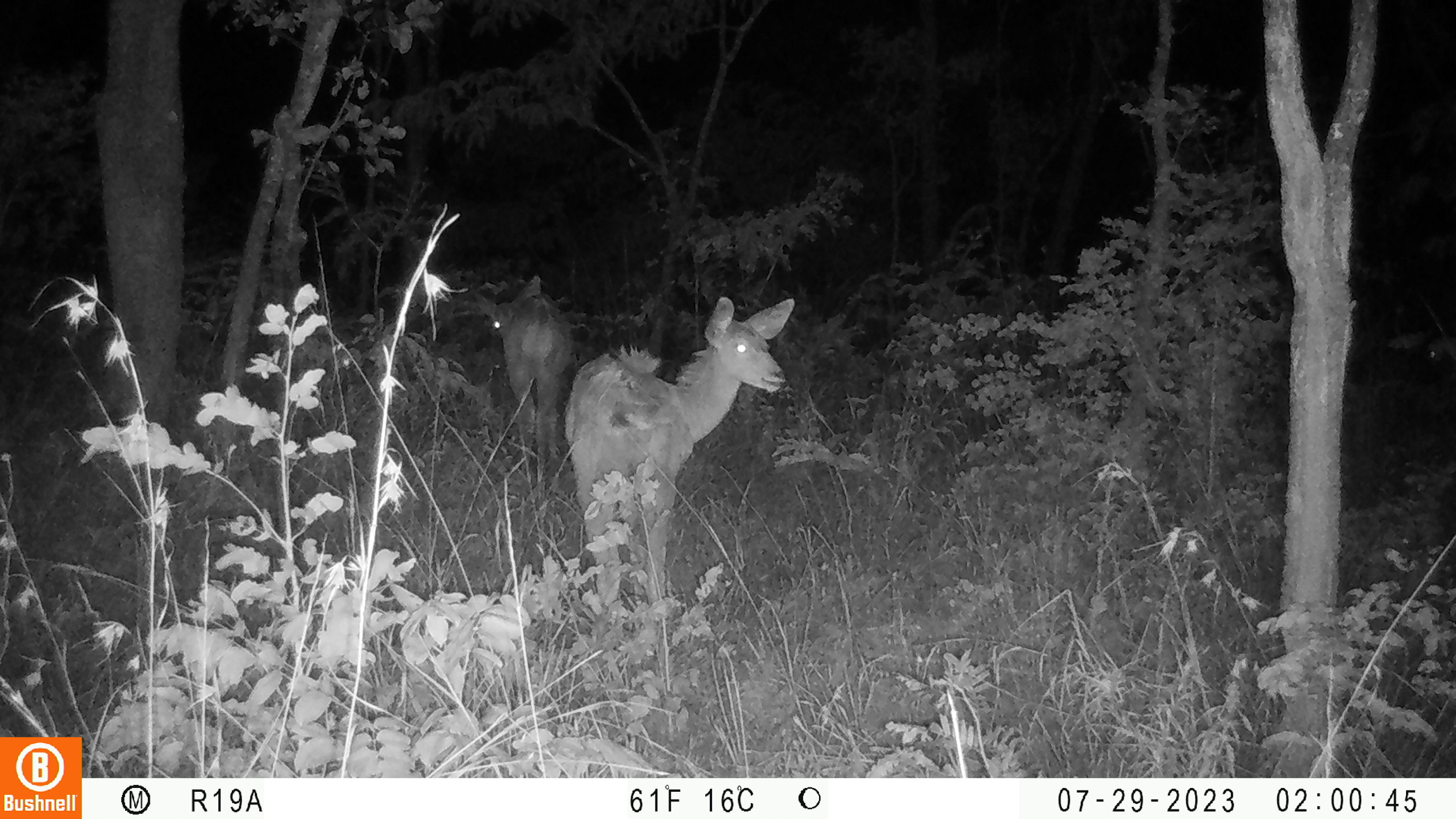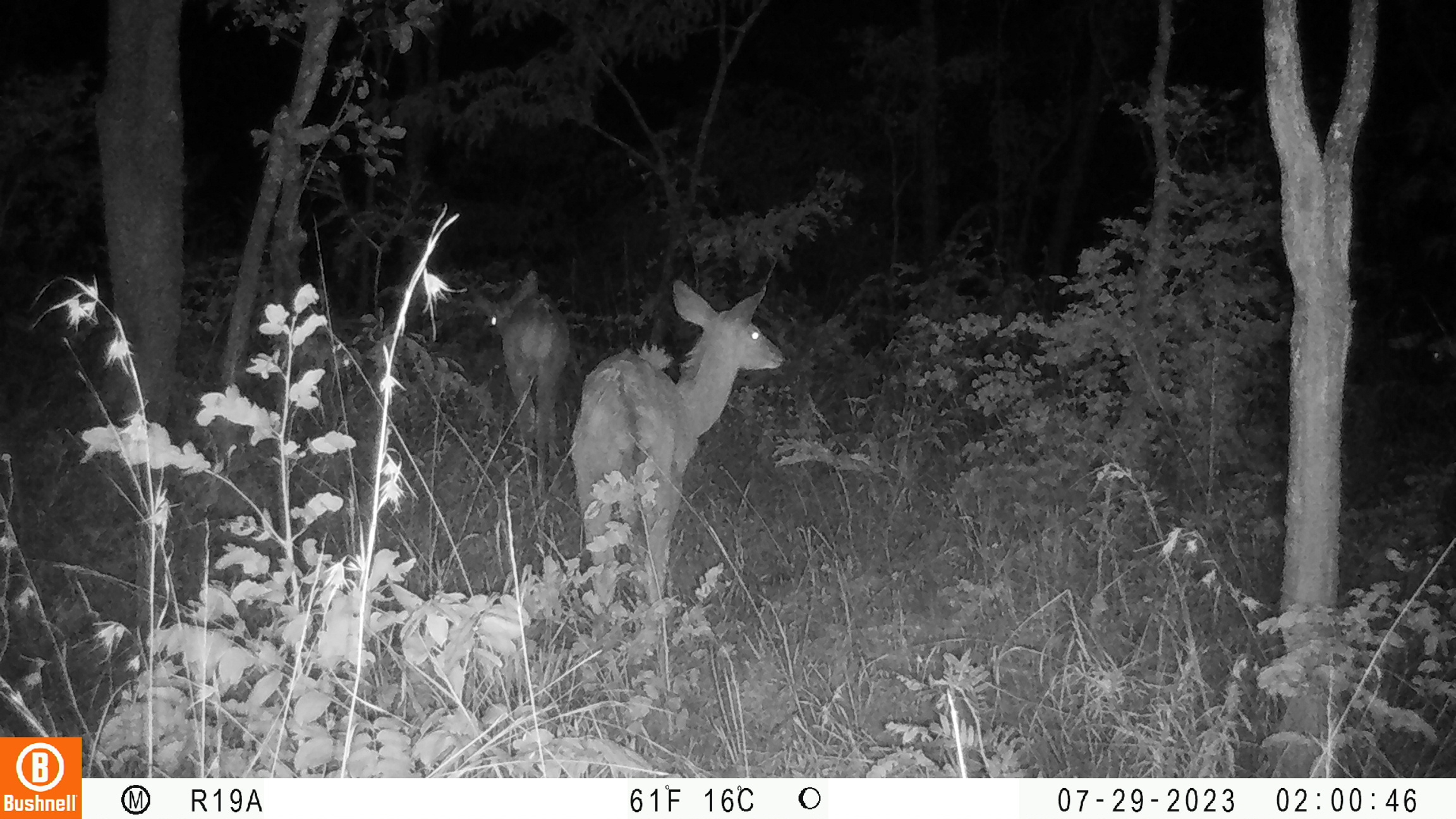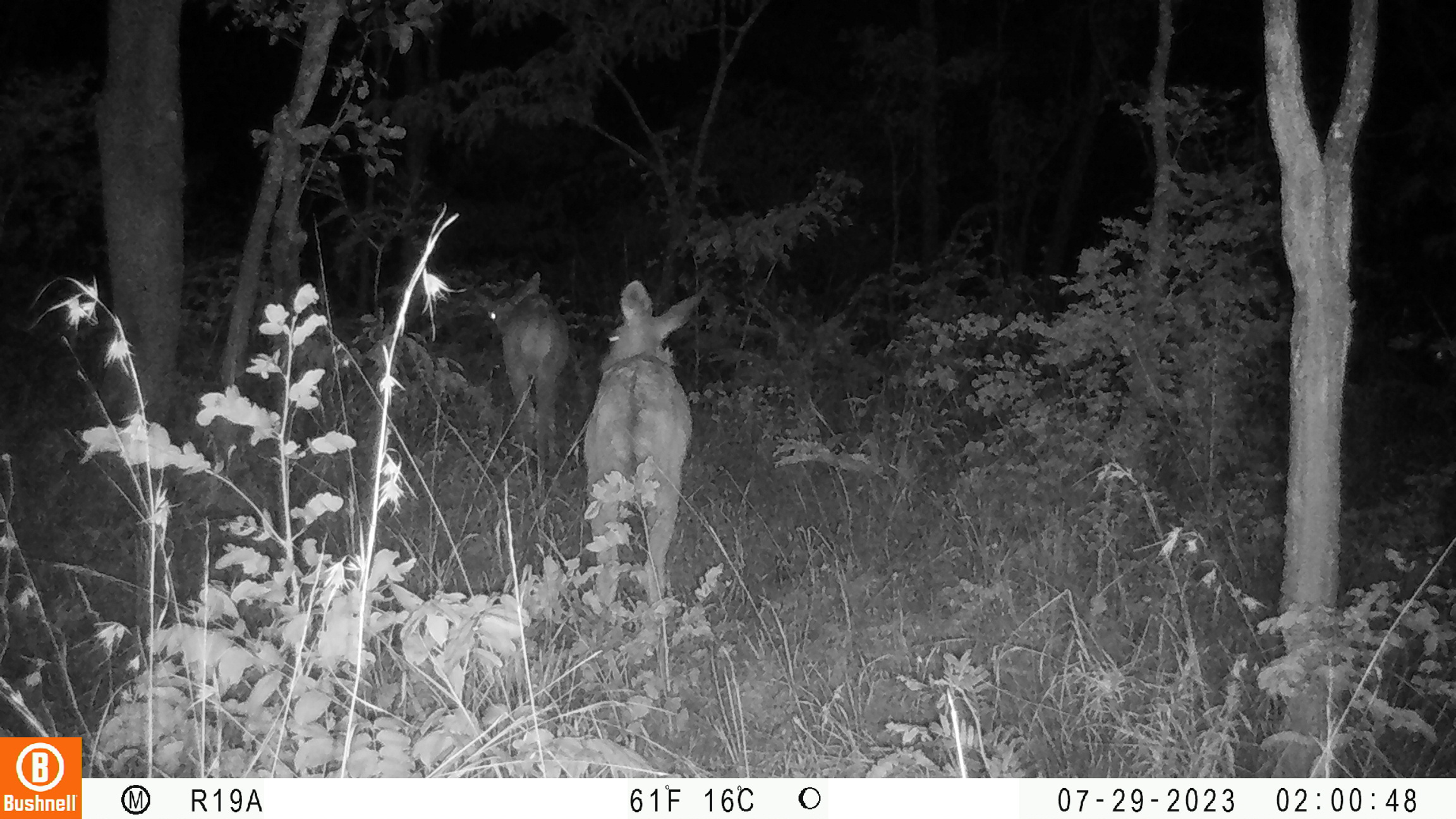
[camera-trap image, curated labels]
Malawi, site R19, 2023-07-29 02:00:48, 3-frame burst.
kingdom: Animalia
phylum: Chordata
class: Mammalia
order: Artiodactyla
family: Bovidae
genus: Tragelaphus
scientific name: Tragelaphus strepsiceros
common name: greater kudu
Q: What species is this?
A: Greater kudu (Tragelaphus strepsiceros).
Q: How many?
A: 2.